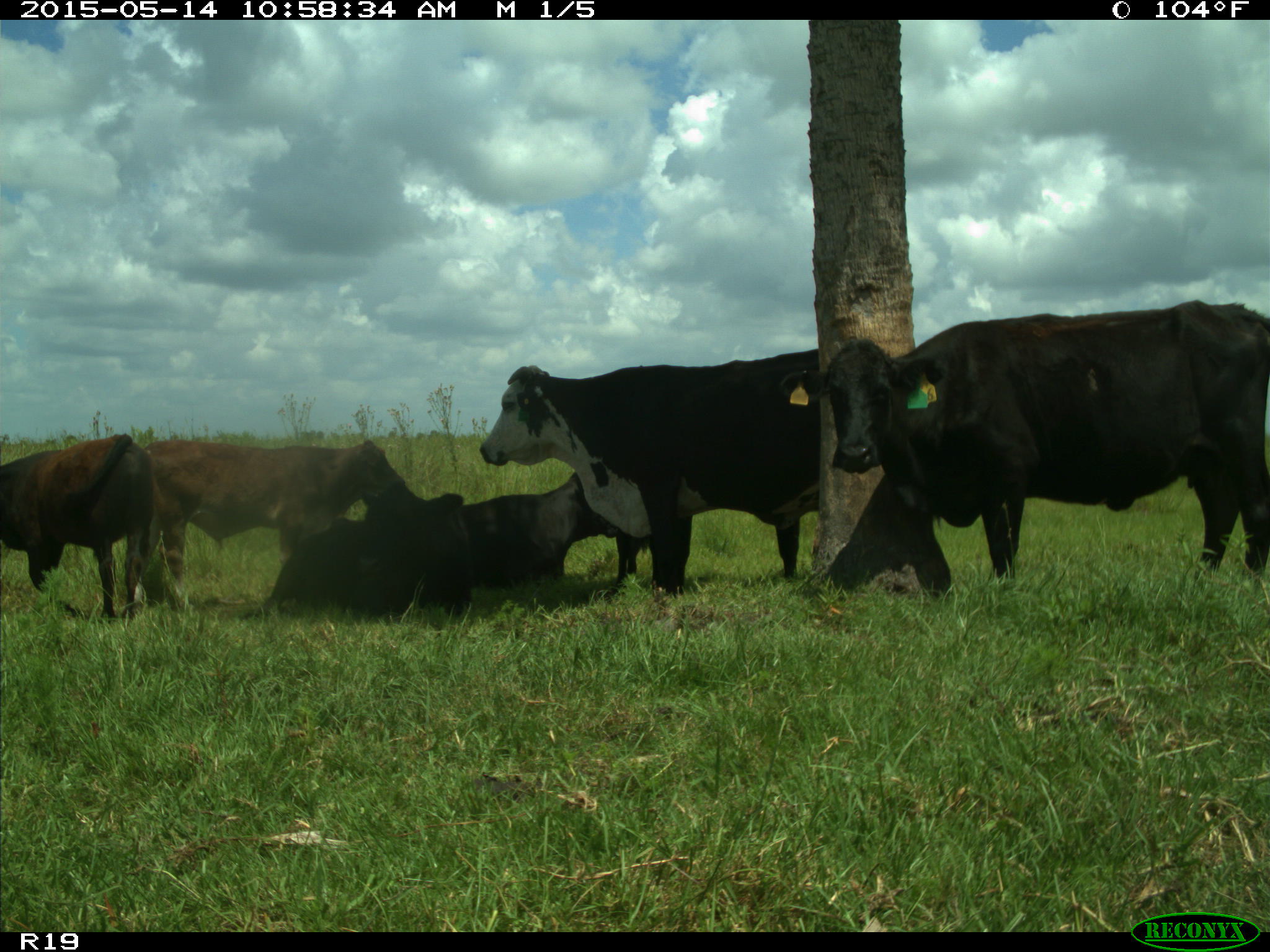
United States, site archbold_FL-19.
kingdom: Animalia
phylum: Chordata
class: Mammalia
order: Artiodactyla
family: Bovidae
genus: Bos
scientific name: Bos taurus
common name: domestic cow